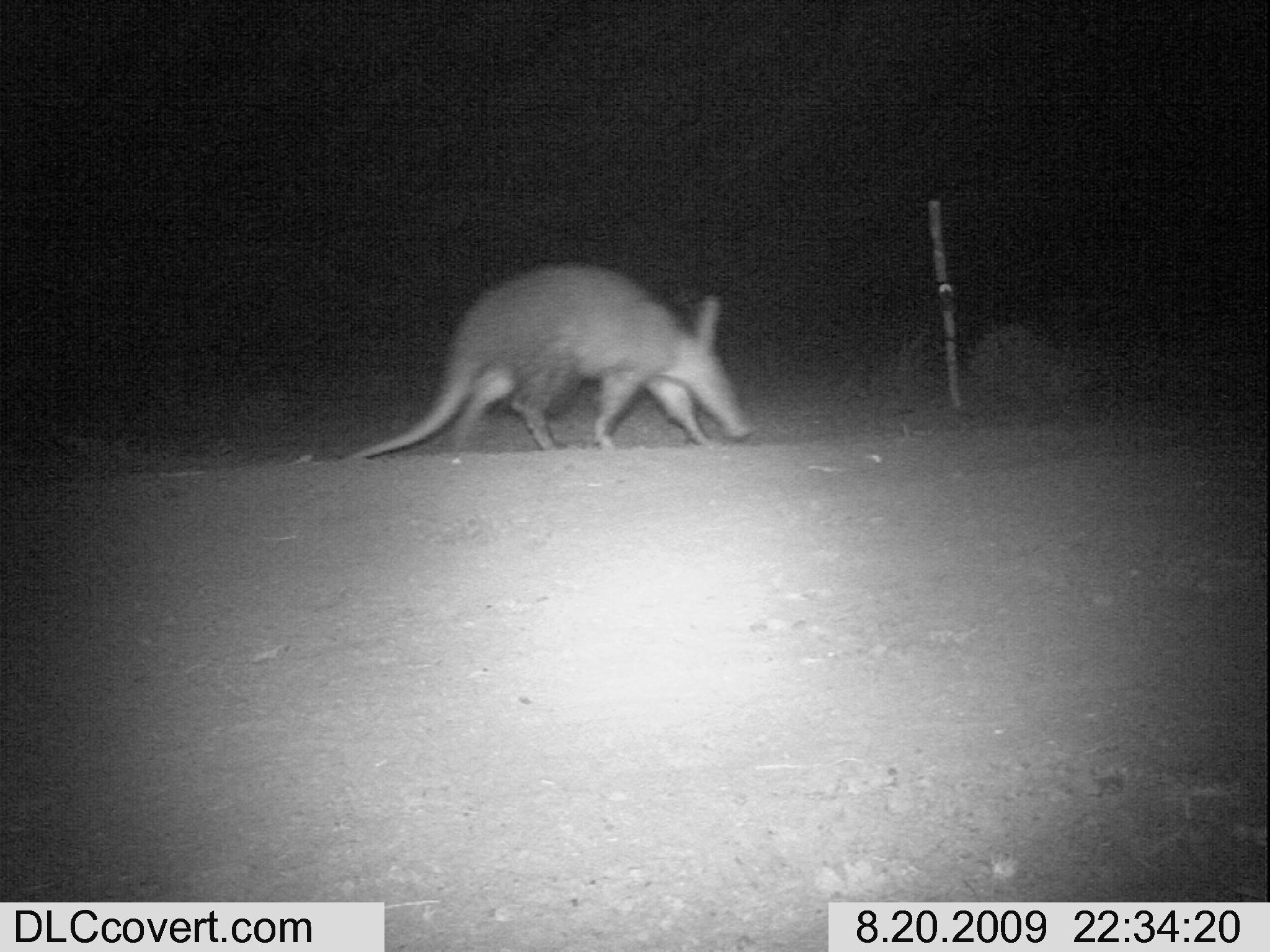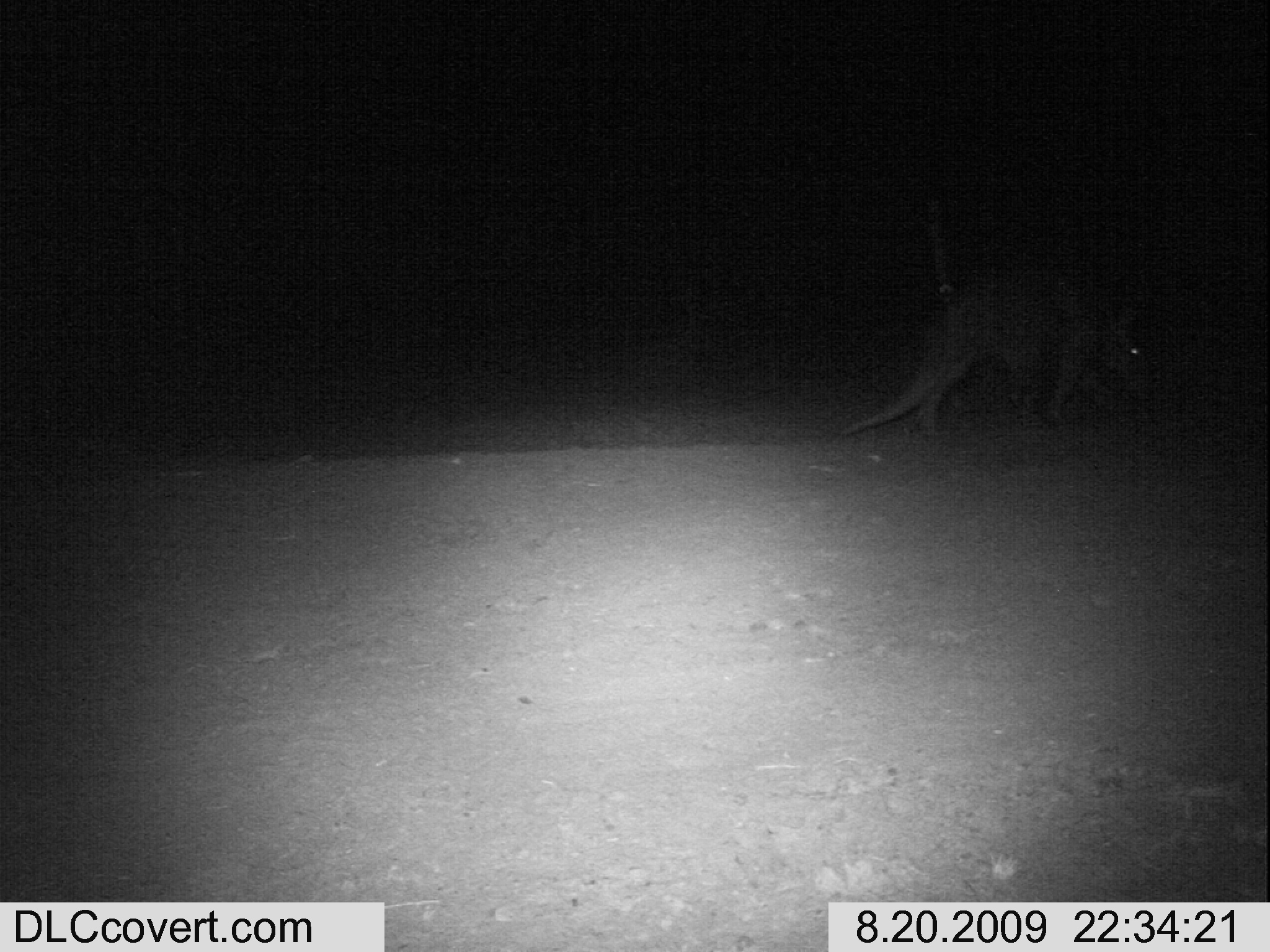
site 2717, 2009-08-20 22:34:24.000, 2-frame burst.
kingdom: Animalia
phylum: Chordata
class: Mammalia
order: Tubulidentata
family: Orycteropodidae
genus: Orycteropus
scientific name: Orycteropus afer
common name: aardvark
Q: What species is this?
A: Orycteropus afer (aardvark).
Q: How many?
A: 1.